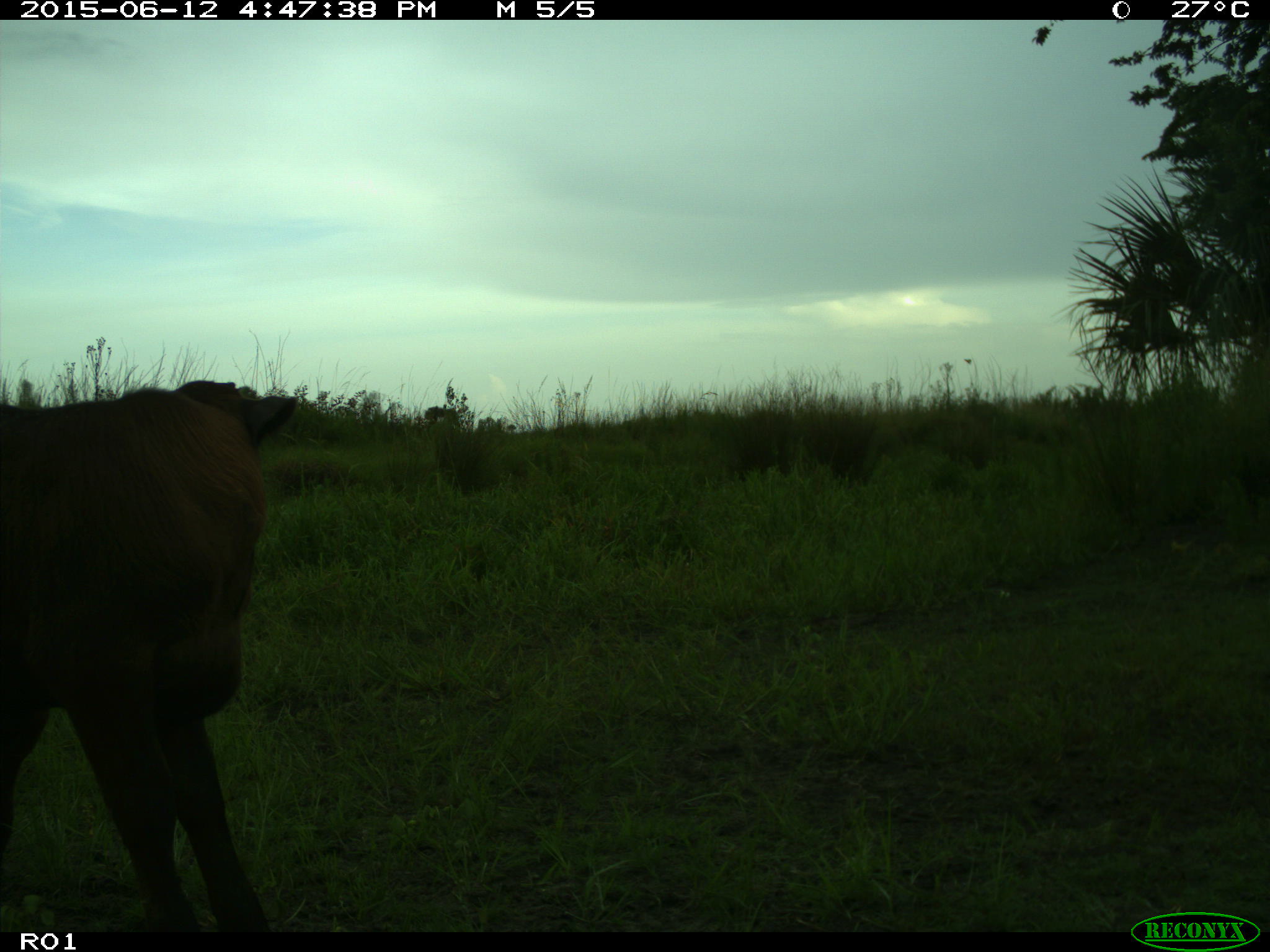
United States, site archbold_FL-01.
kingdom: Animalia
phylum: Chordata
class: Mammalia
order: Artiodactyla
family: Bovidae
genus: Bos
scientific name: Bos taurus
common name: domestic cow